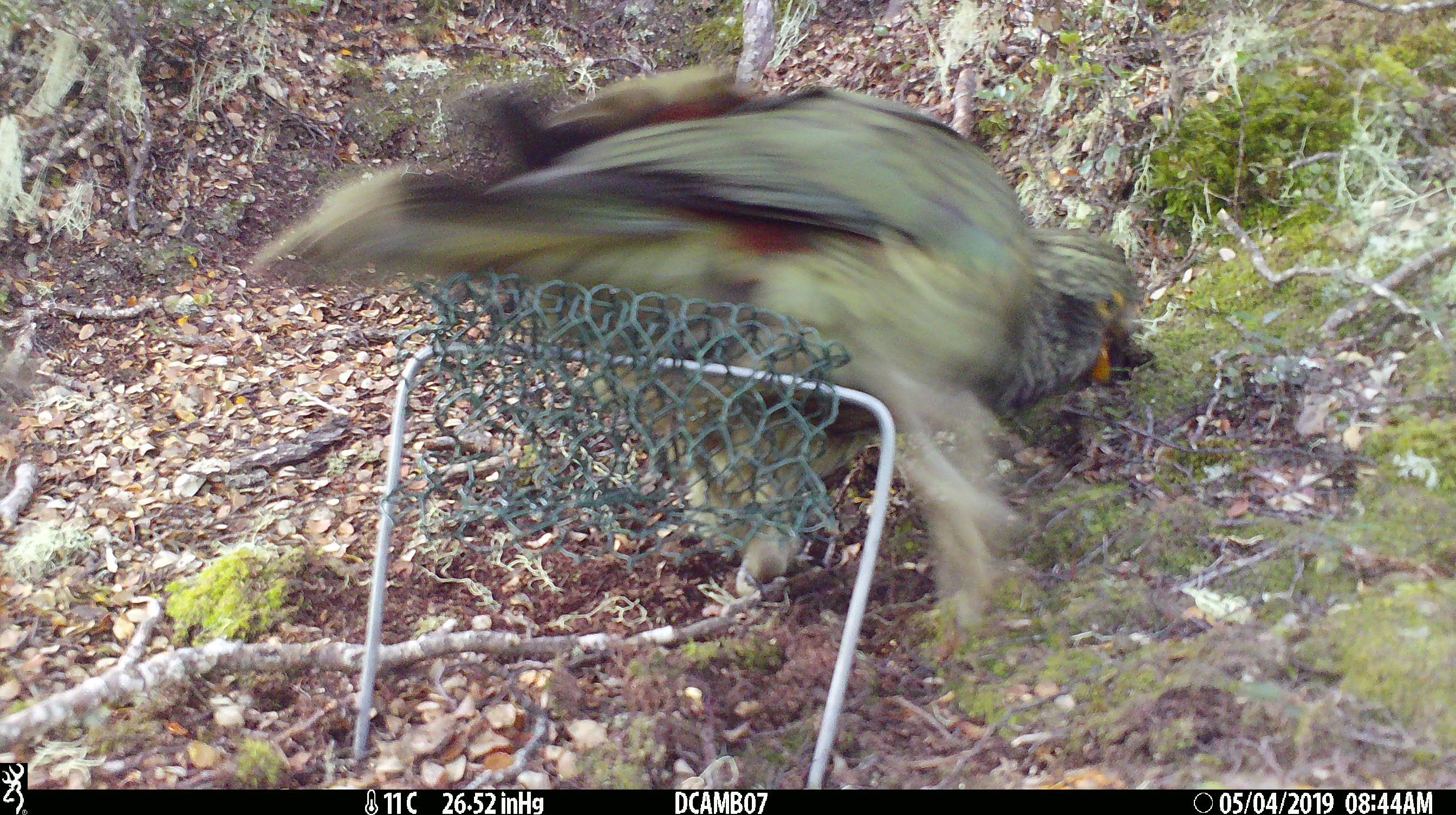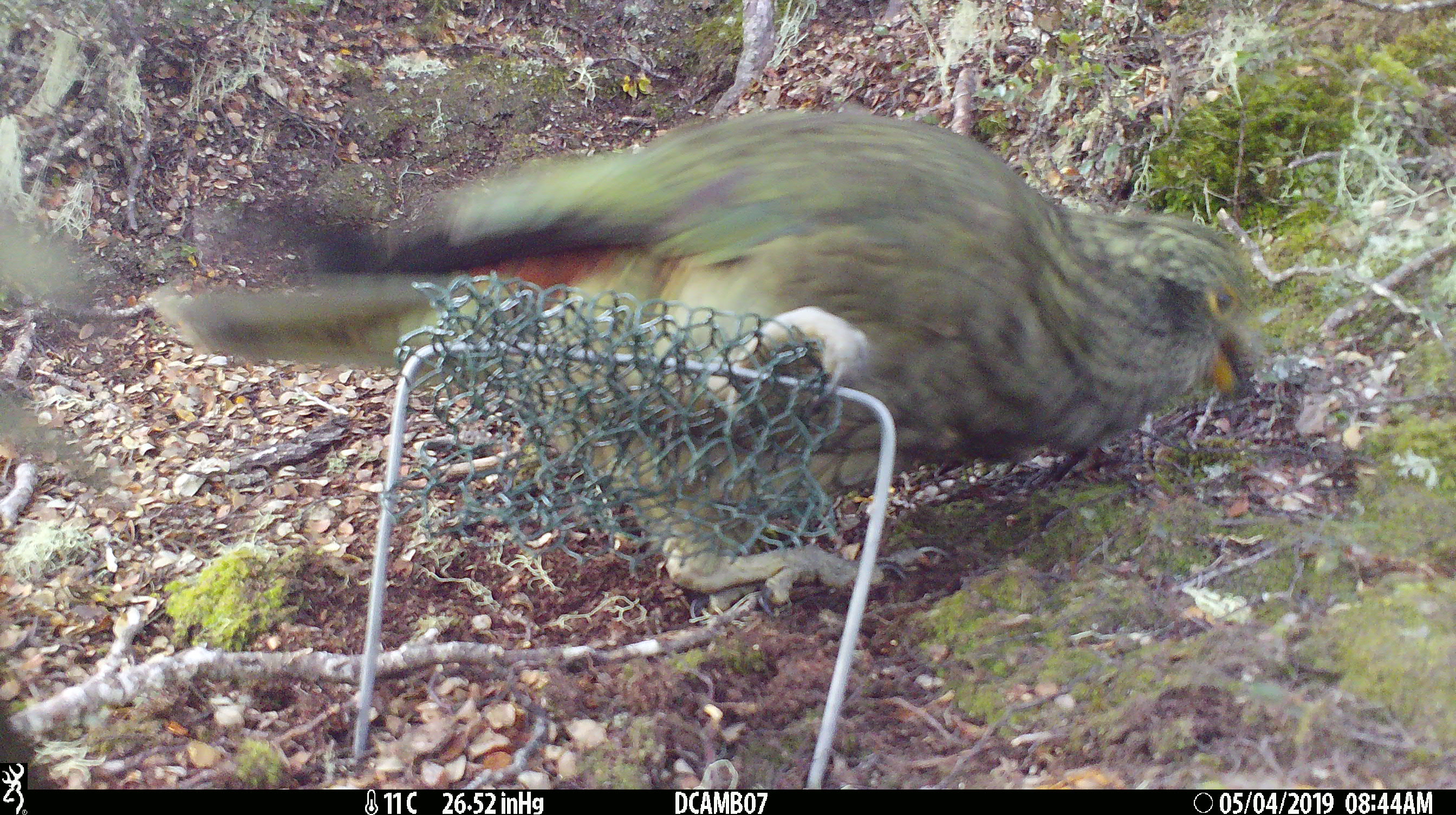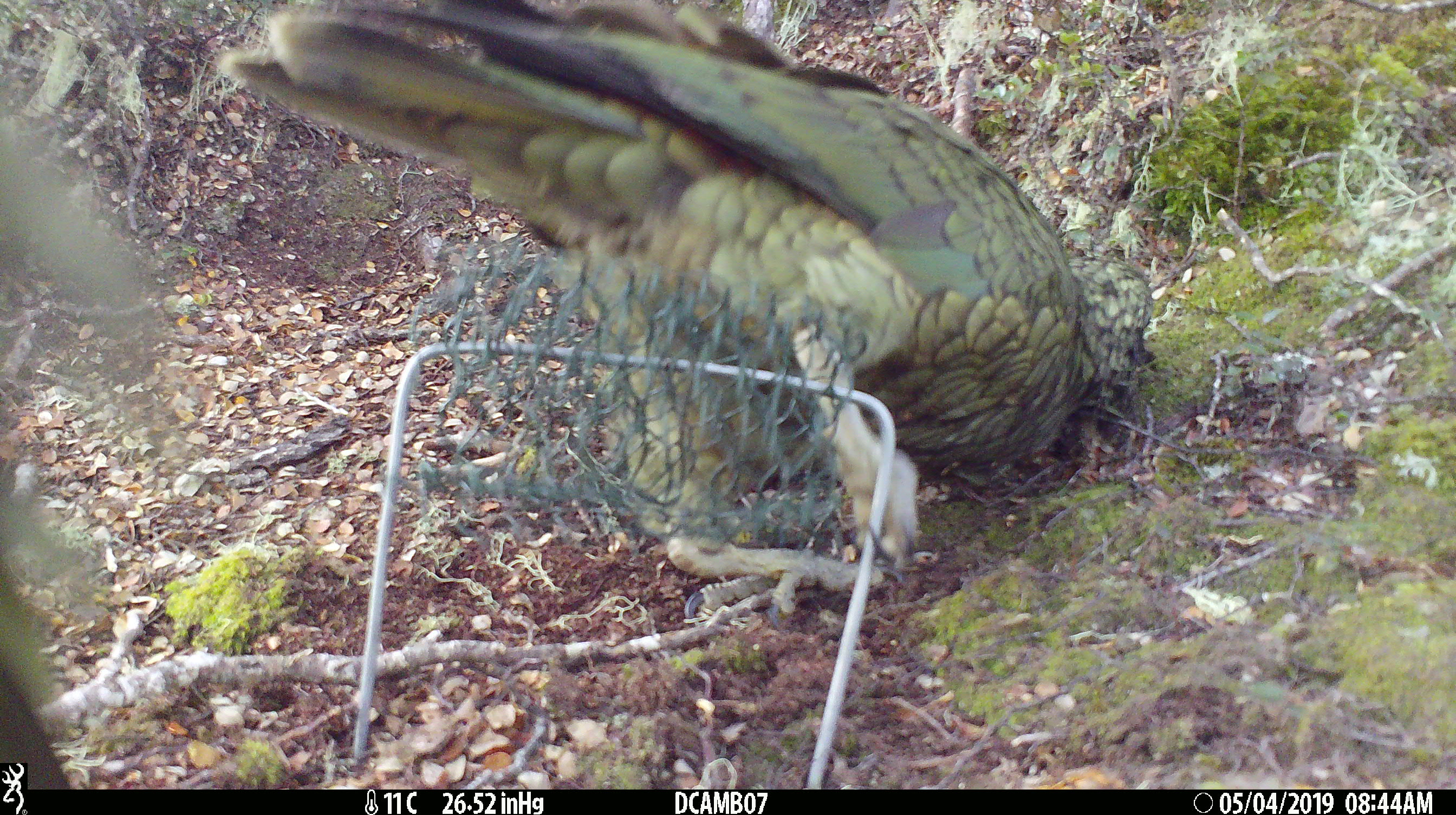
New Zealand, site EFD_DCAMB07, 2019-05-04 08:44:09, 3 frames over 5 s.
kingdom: Animalia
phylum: Chordata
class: Aves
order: Psittaciformes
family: Strigopidae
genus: Nestor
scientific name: Nestor notabilis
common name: kea